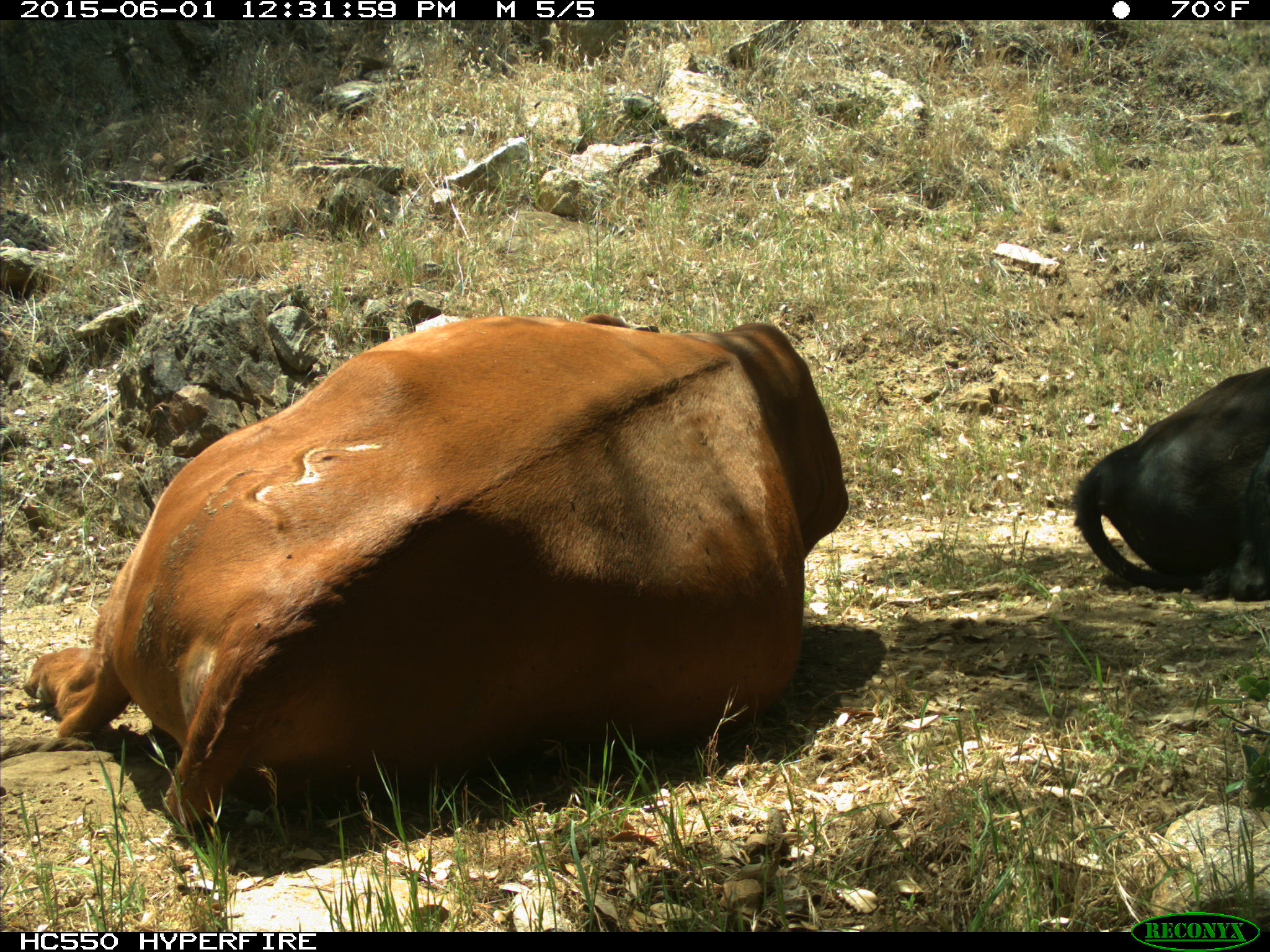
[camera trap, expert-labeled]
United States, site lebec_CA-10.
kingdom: Animalia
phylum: Chordata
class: Mammalia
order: Artiodactyla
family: Bovidae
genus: Bos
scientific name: Bos taurus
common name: domestic cow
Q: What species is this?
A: Bos taurus (domestic cow).